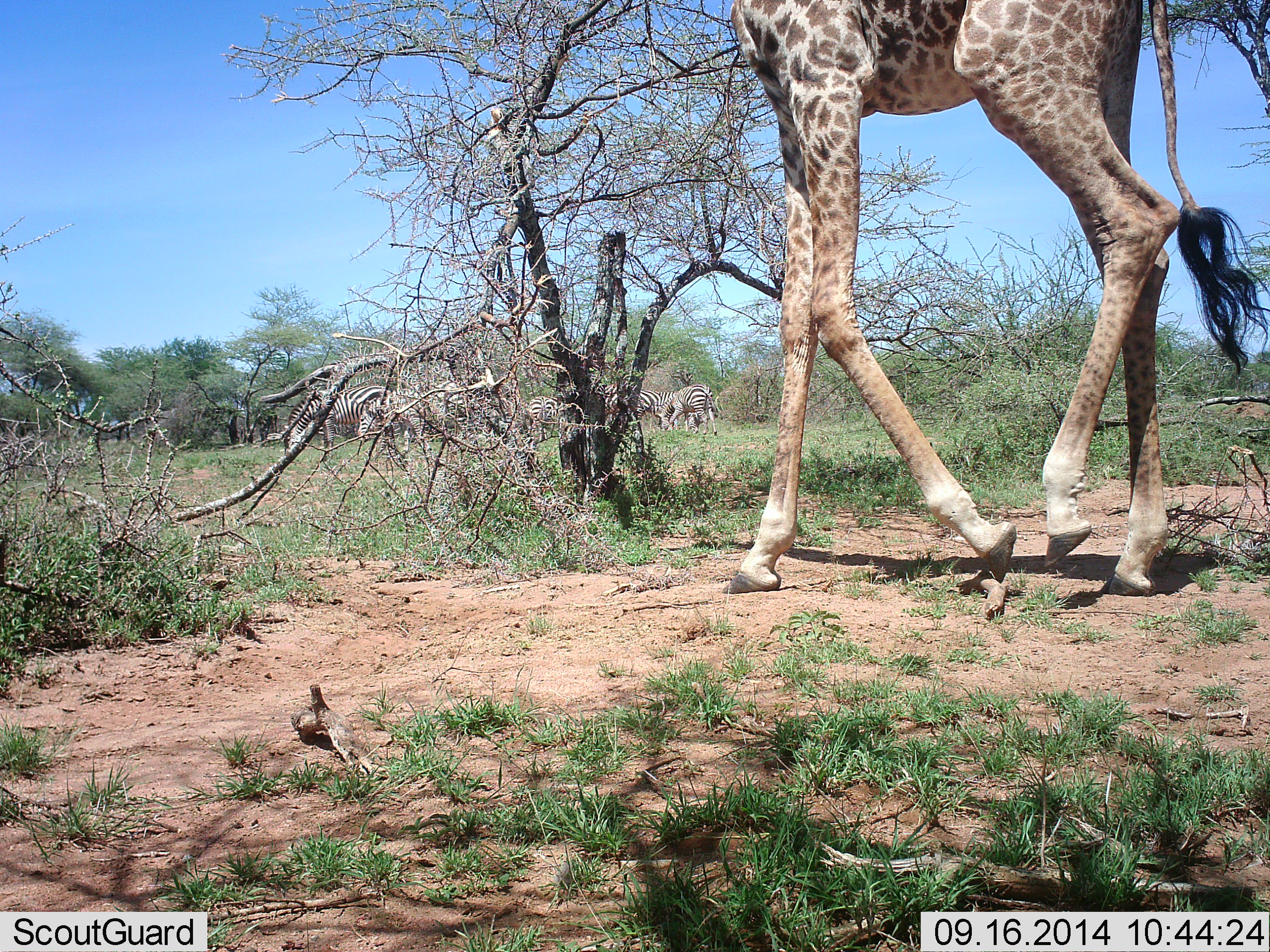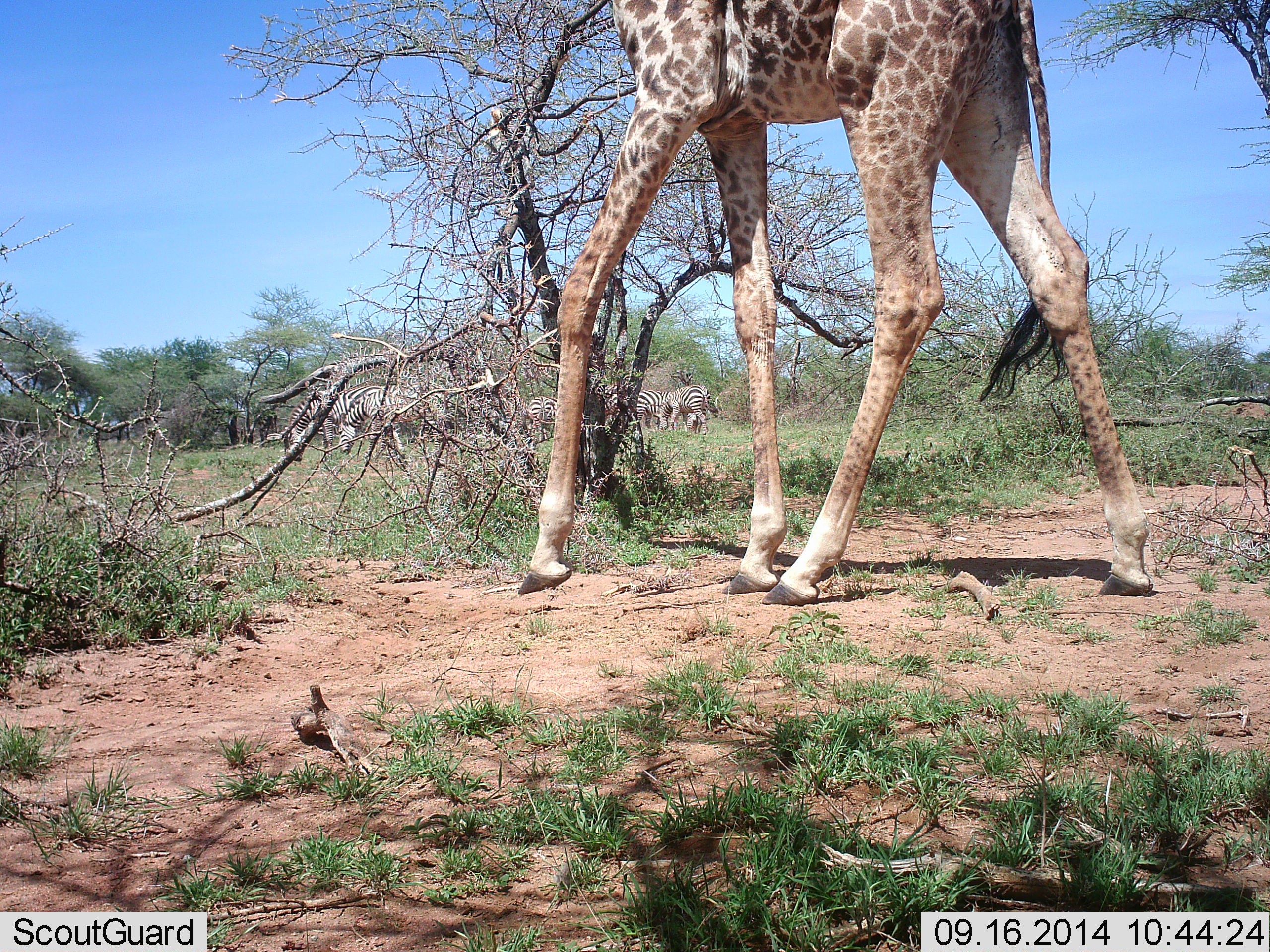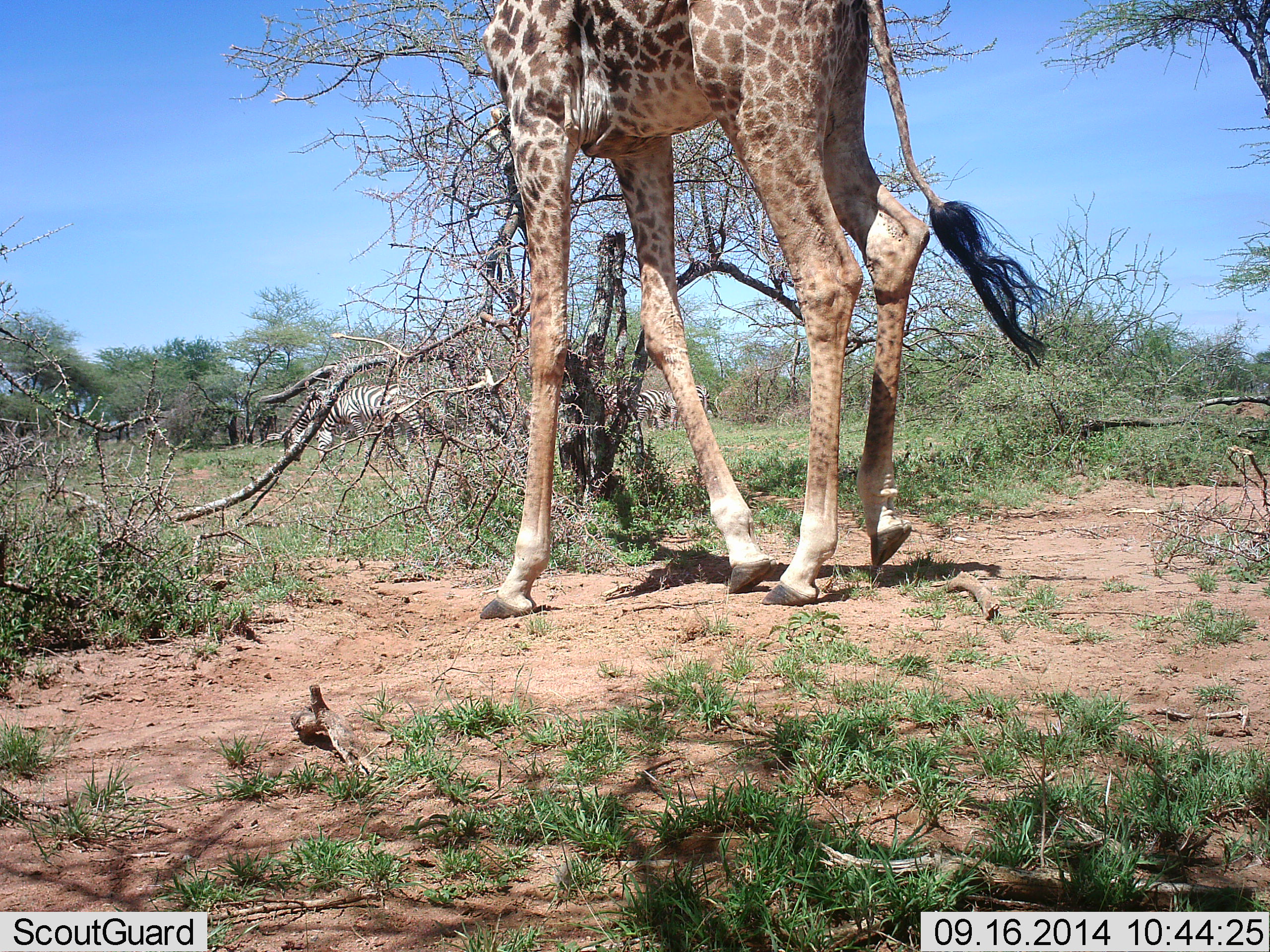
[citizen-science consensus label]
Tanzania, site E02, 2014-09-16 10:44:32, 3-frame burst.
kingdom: Animalia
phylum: Chordata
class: Mammalia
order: Artiodactyla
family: Giraffidae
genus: Giraffa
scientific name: Giraffa camelopardalis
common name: giraffe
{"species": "giraffe (Giraffa camelopardalis)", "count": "1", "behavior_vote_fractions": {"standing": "9%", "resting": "0%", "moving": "91%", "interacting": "0%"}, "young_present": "0%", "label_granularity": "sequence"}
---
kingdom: Animalia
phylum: Chordata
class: Mammalia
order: Perissodactyla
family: Equidae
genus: Equus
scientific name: Equus quagga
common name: plains zebra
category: zebra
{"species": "zebra (plains zebra) (Equus quagga)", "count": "5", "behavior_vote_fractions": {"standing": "20%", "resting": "0%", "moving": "30%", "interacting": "0%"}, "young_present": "10%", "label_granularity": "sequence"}